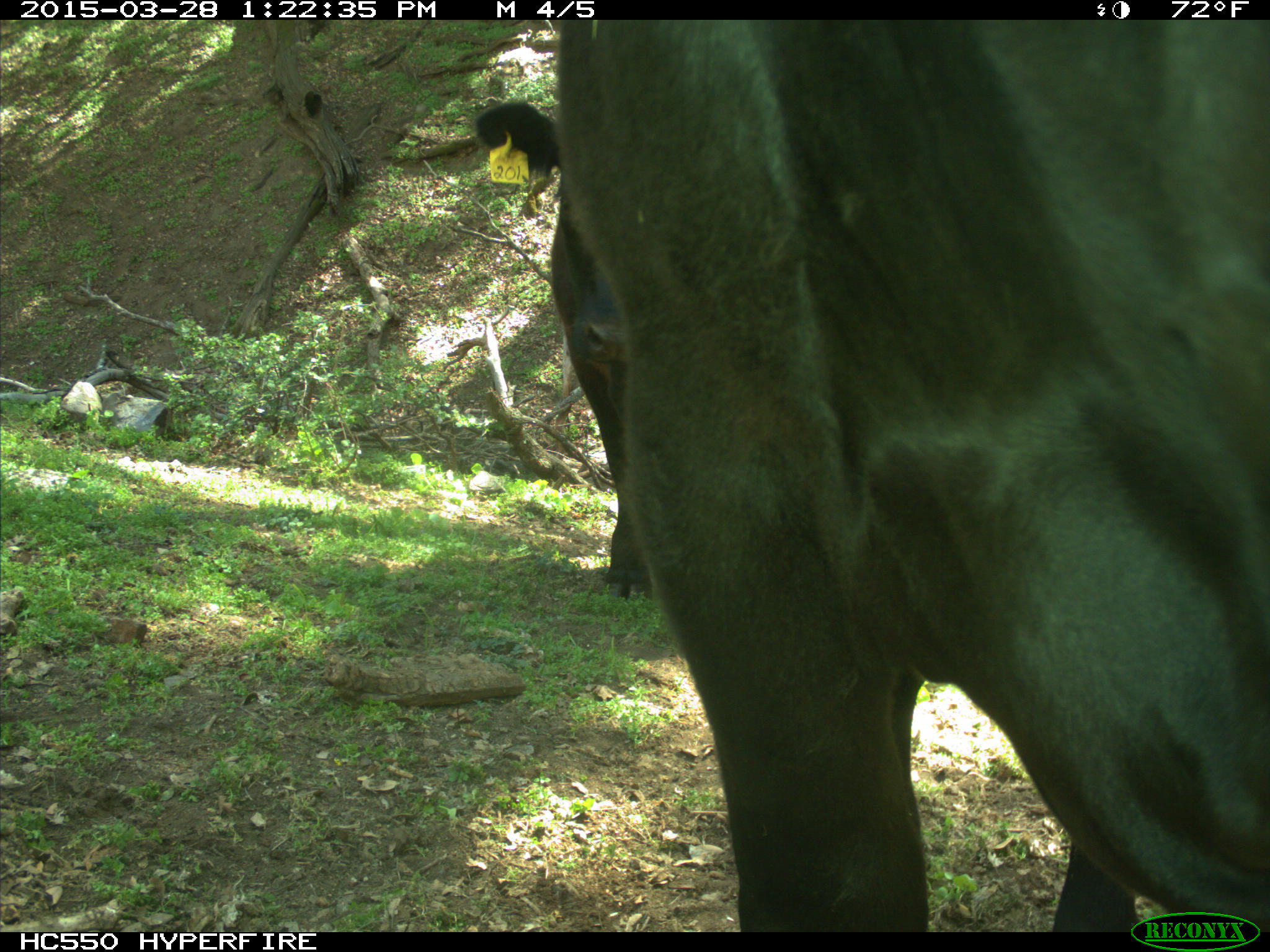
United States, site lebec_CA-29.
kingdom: Animalia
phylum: Chordata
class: Mammalia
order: Artiodactyla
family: Bovidae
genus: Bos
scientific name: Bos taurus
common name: domestic cow